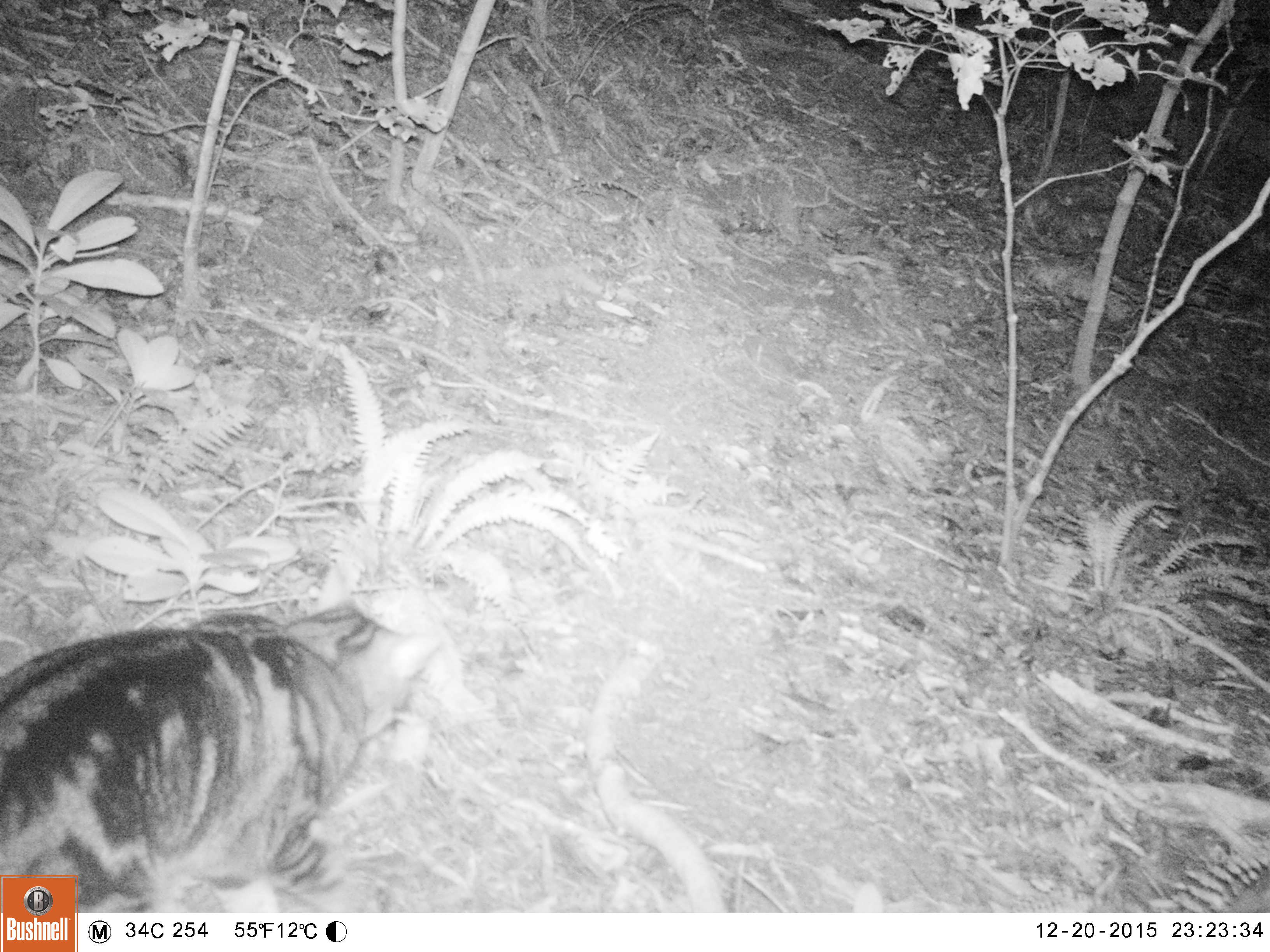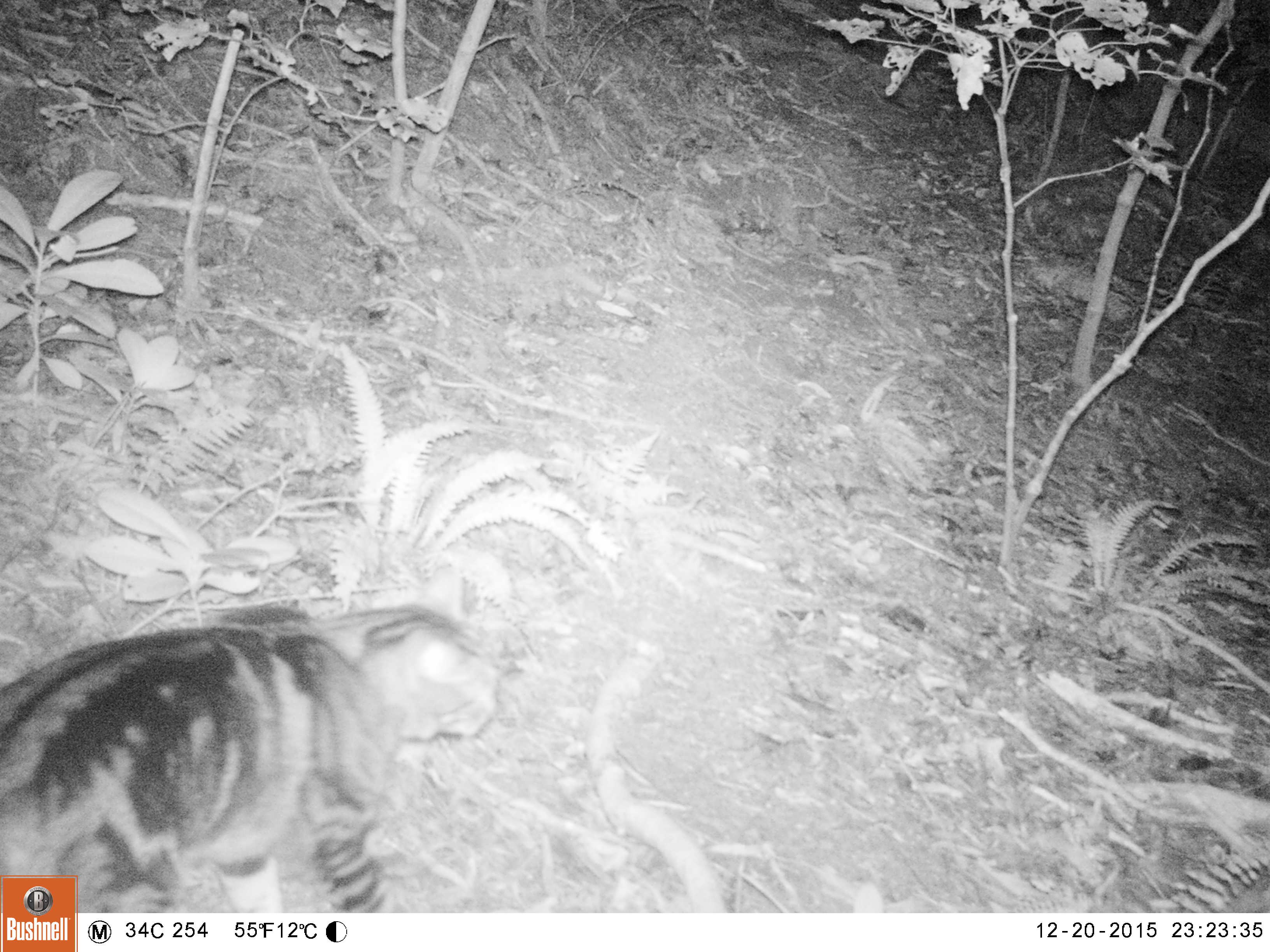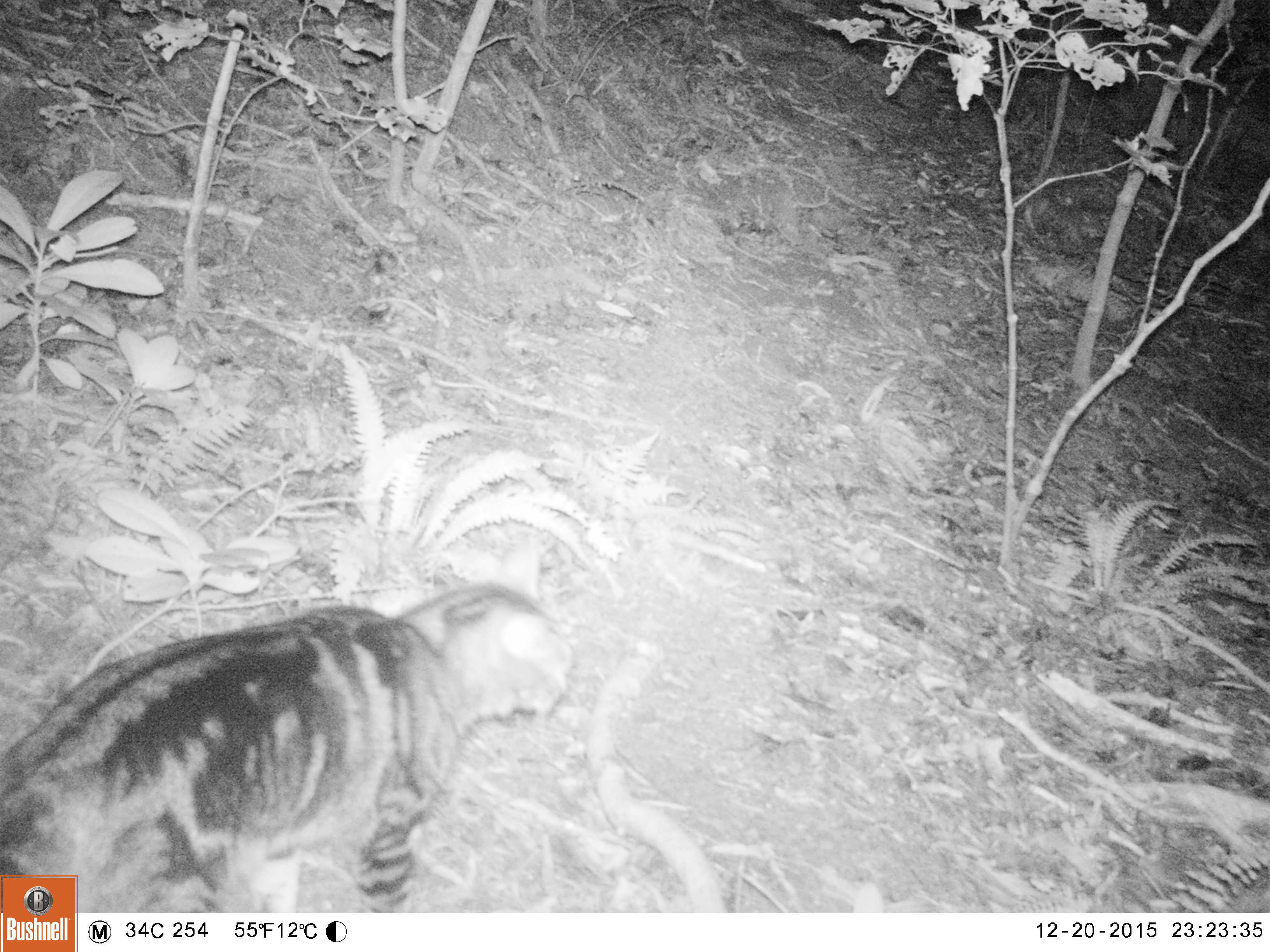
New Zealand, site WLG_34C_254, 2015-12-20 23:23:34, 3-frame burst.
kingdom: Animalia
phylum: Chordata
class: Mammalia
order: Carnivora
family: Felidae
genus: Felis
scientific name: Felis catus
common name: domestic cat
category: cat